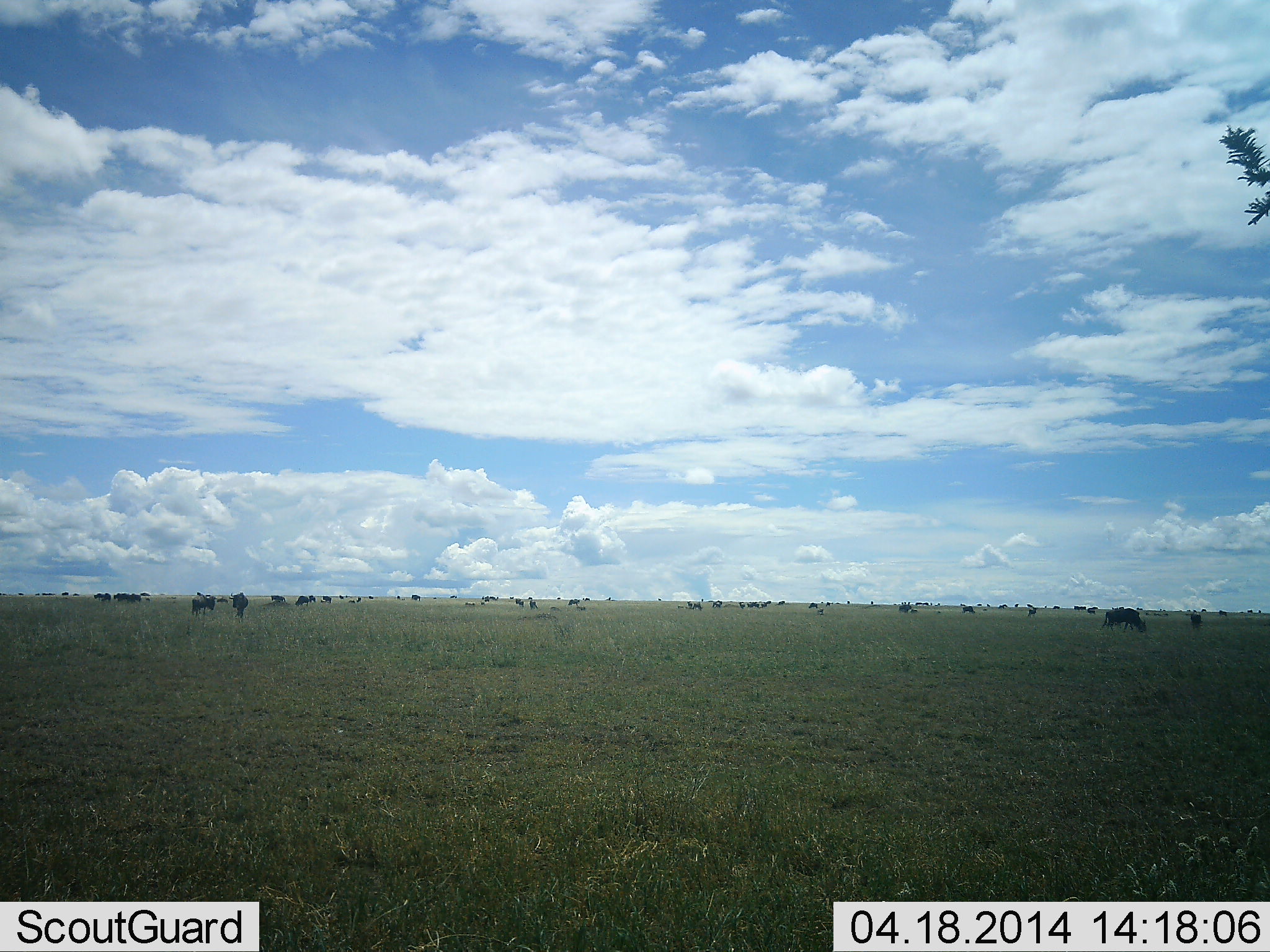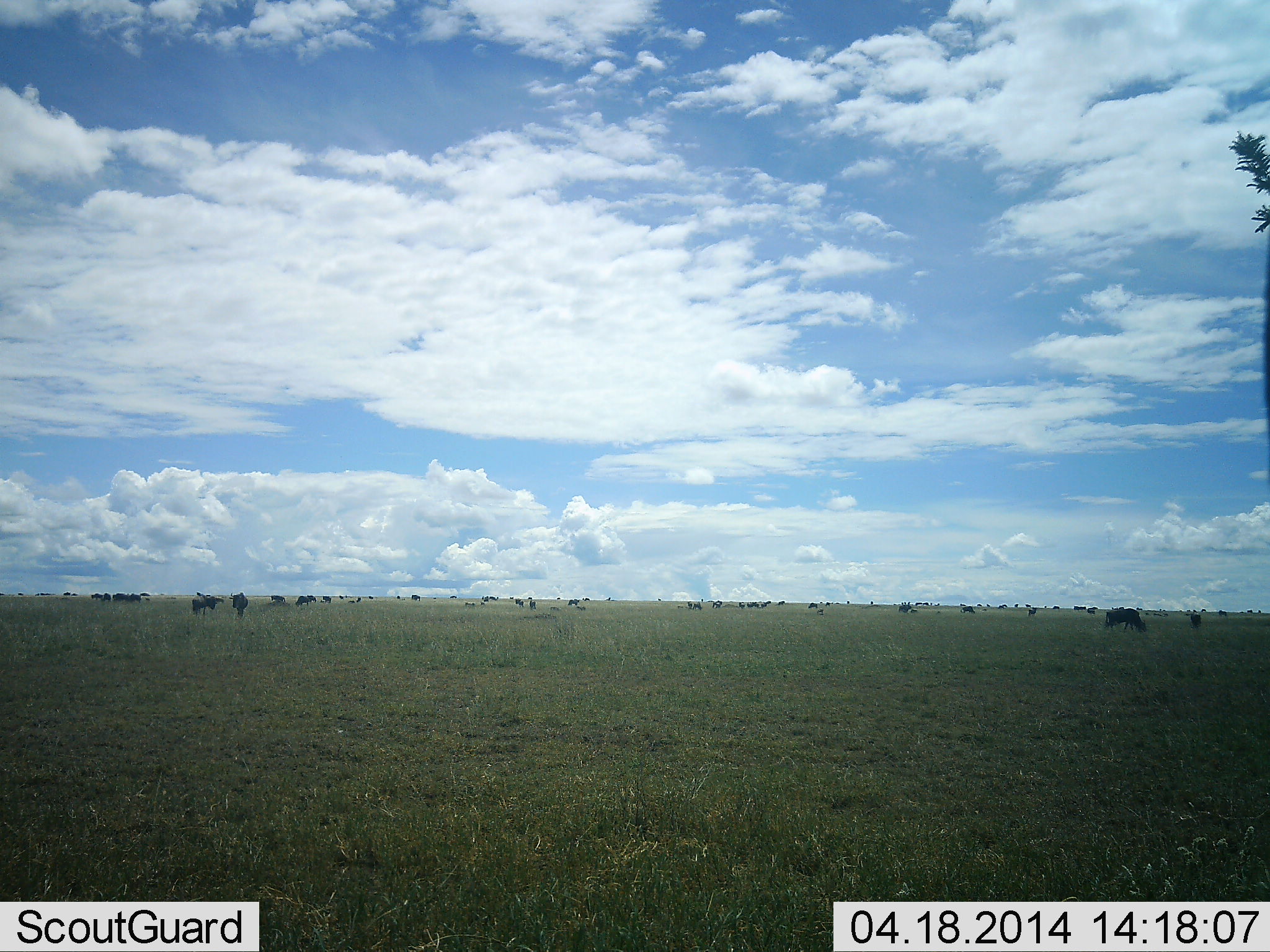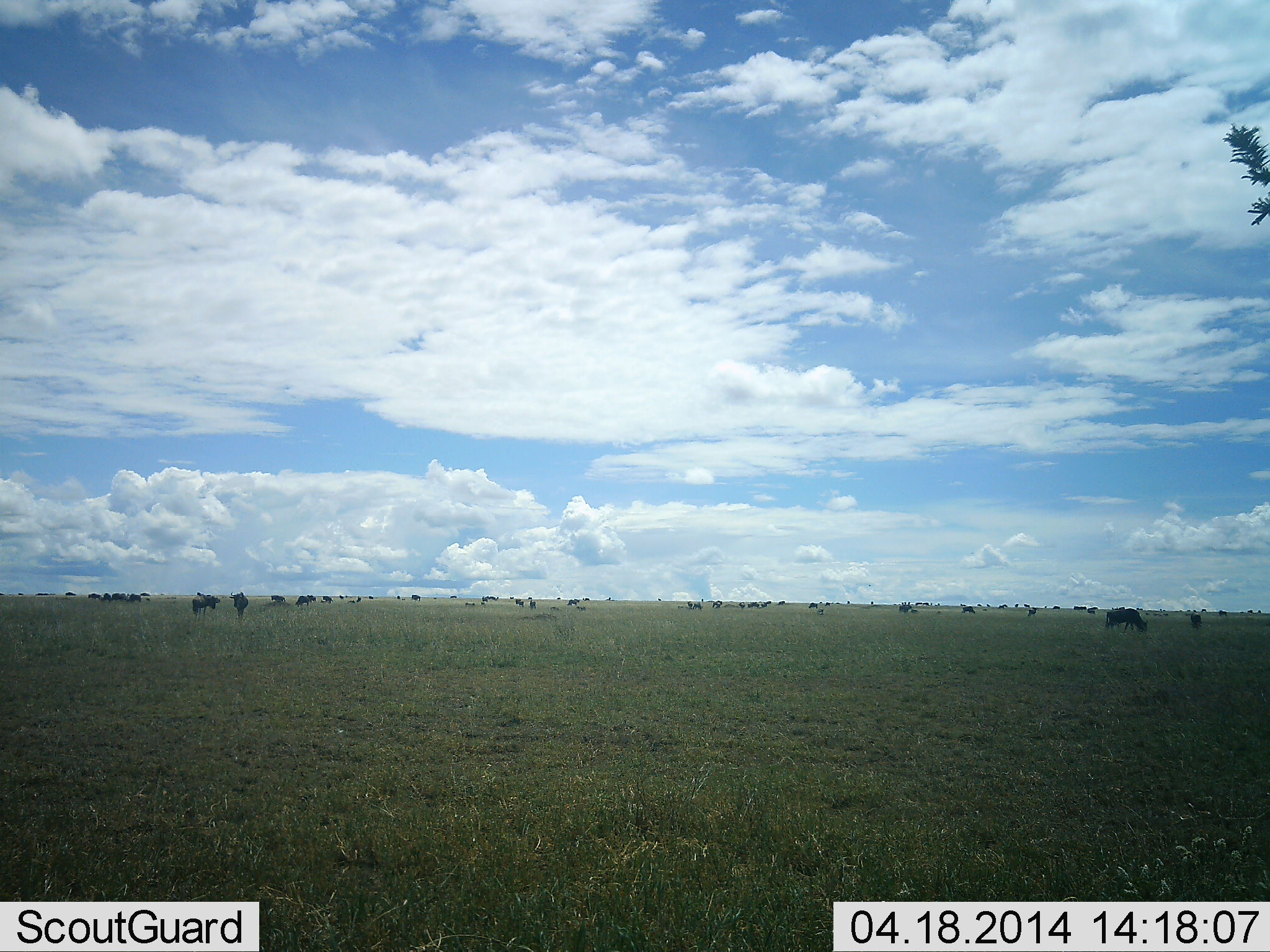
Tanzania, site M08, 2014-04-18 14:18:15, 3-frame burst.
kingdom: Animalia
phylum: Chordata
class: Mammalia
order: Artiodactyla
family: Bovidae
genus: Connochaetes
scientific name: Connochaetes taurinus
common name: blue wildebeest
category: wildebeest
Wildebeest (blue wildebeest) (Connochaetes taurinus), count 11-50. Behavior (volunteer vote fractions): standing 50%, resting 0%, moving 20%, interacting 0%. Young present (vote fraction): 0%. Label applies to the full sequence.